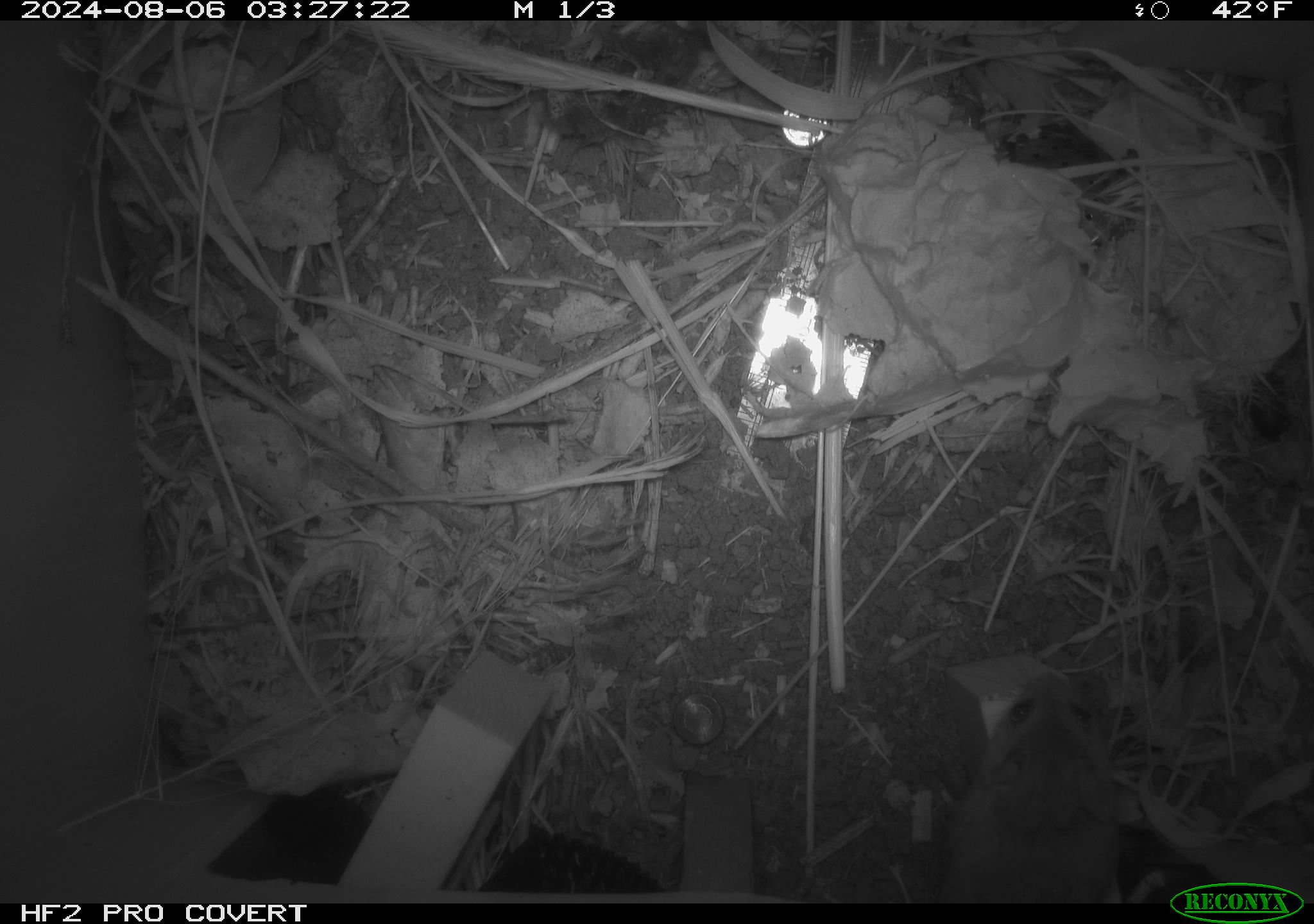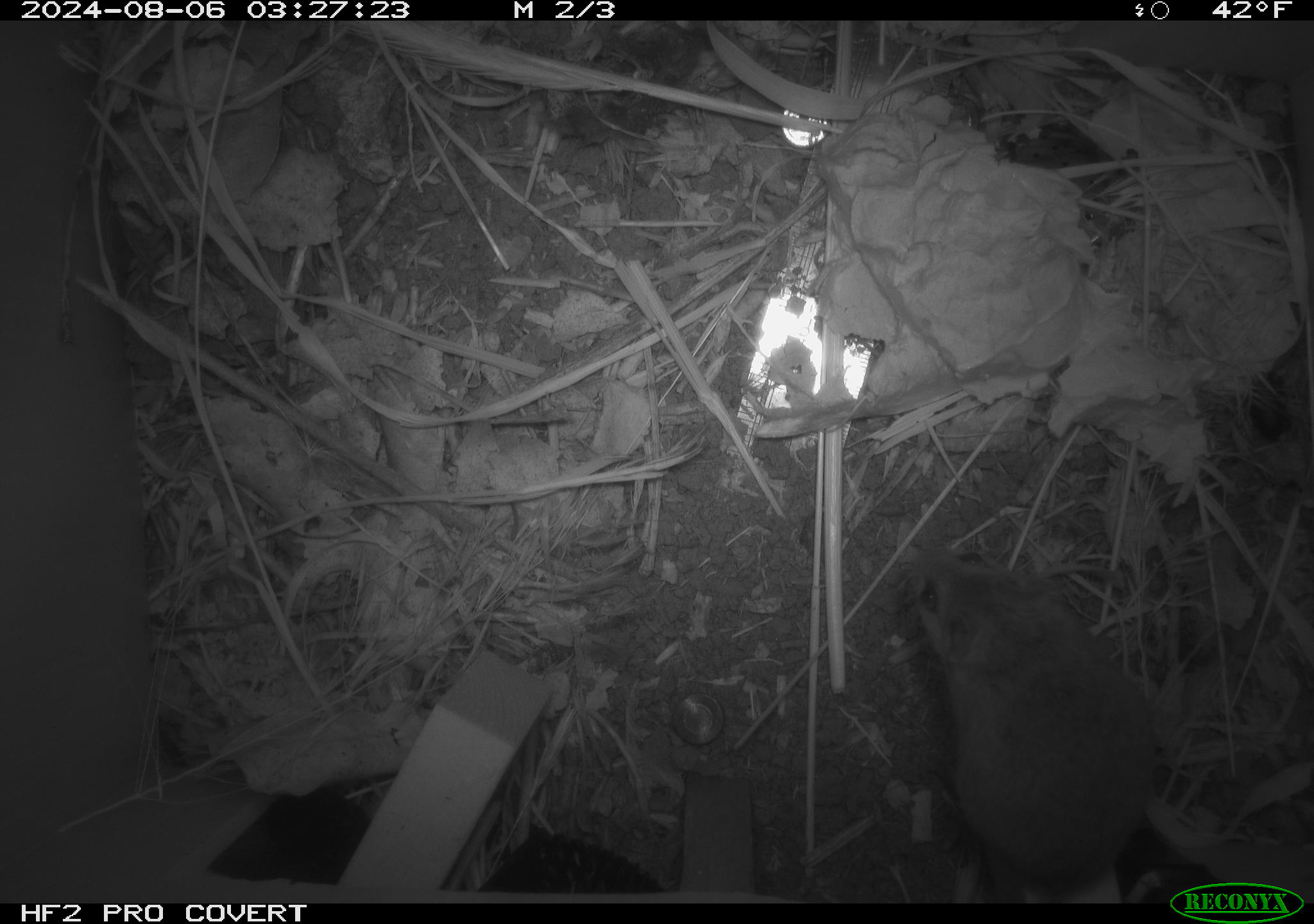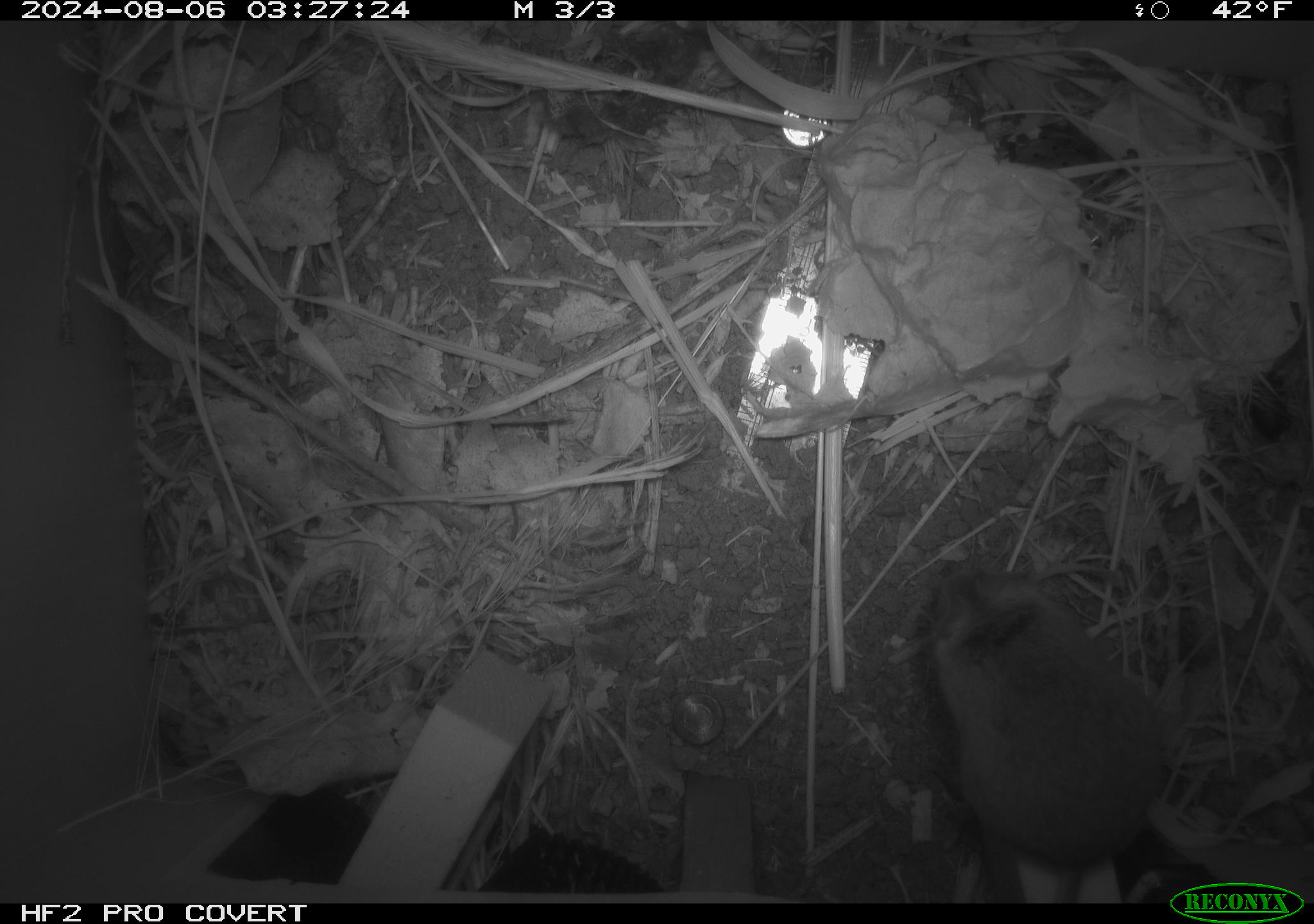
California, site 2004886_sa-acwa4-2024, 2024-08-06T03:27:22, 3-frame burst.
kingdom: Animalia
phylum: Chordata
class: Mammalia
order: Rodentia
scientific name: Rodentia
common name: mouse species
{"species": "mouse species (Rodentia)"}